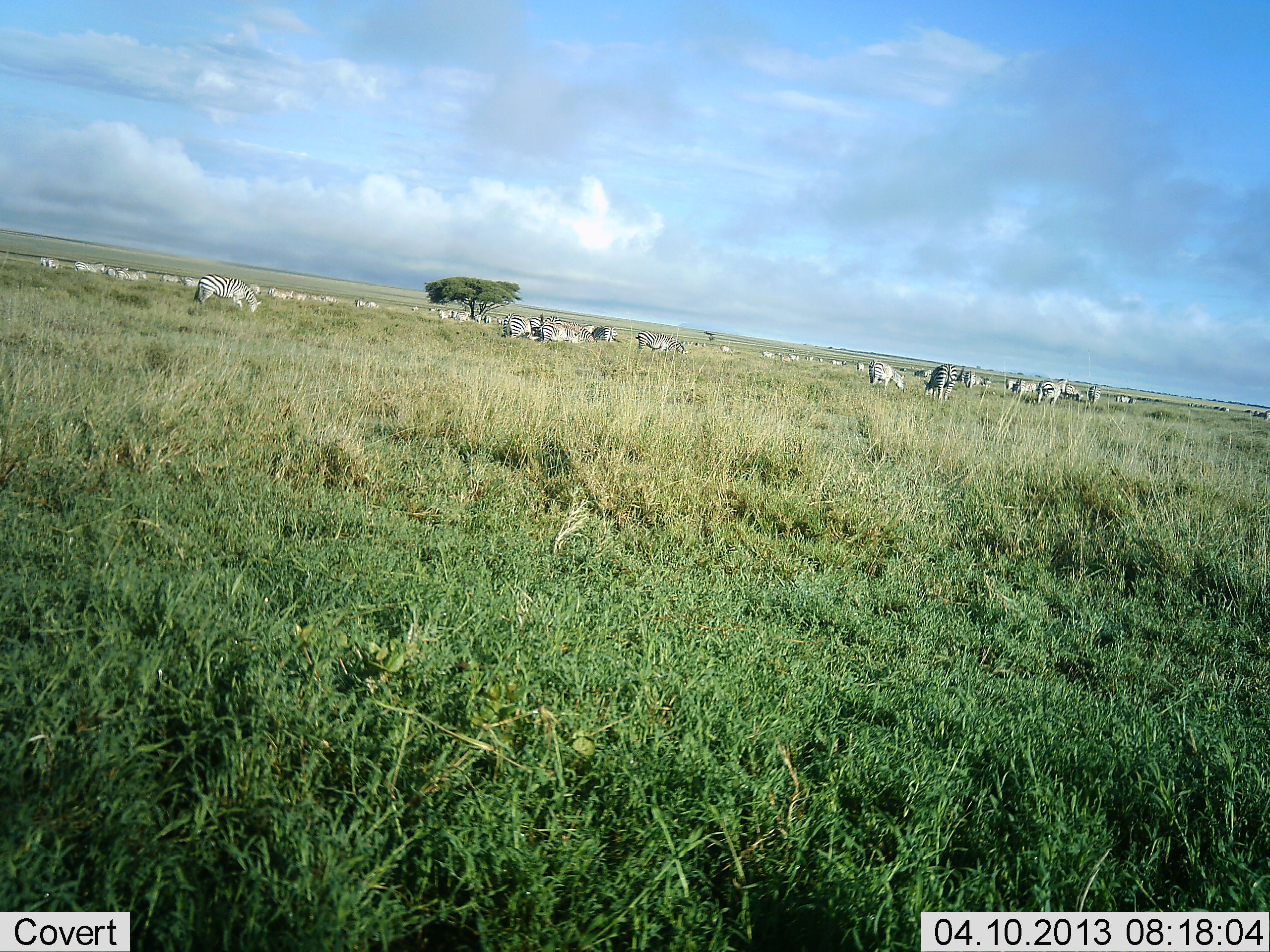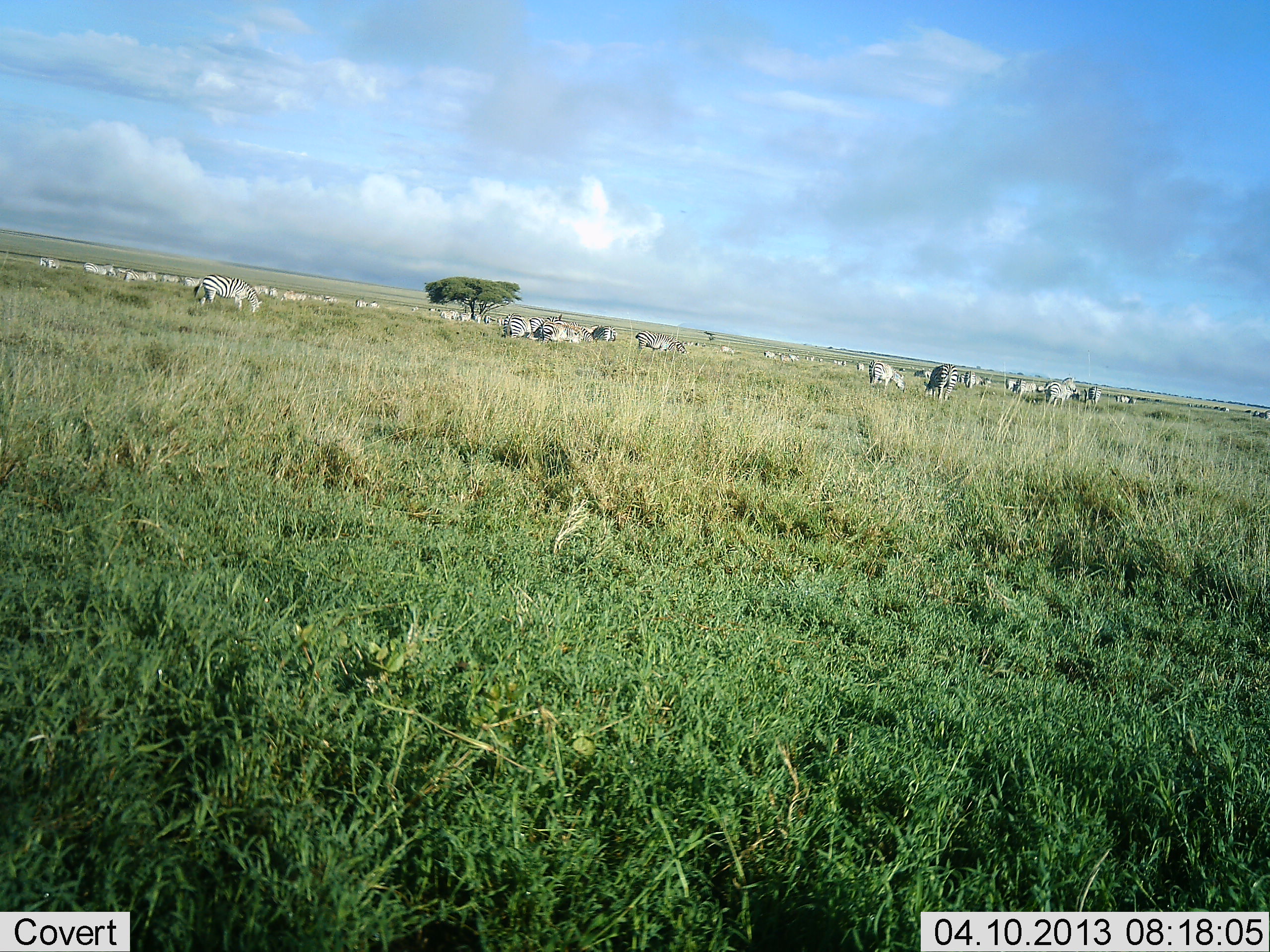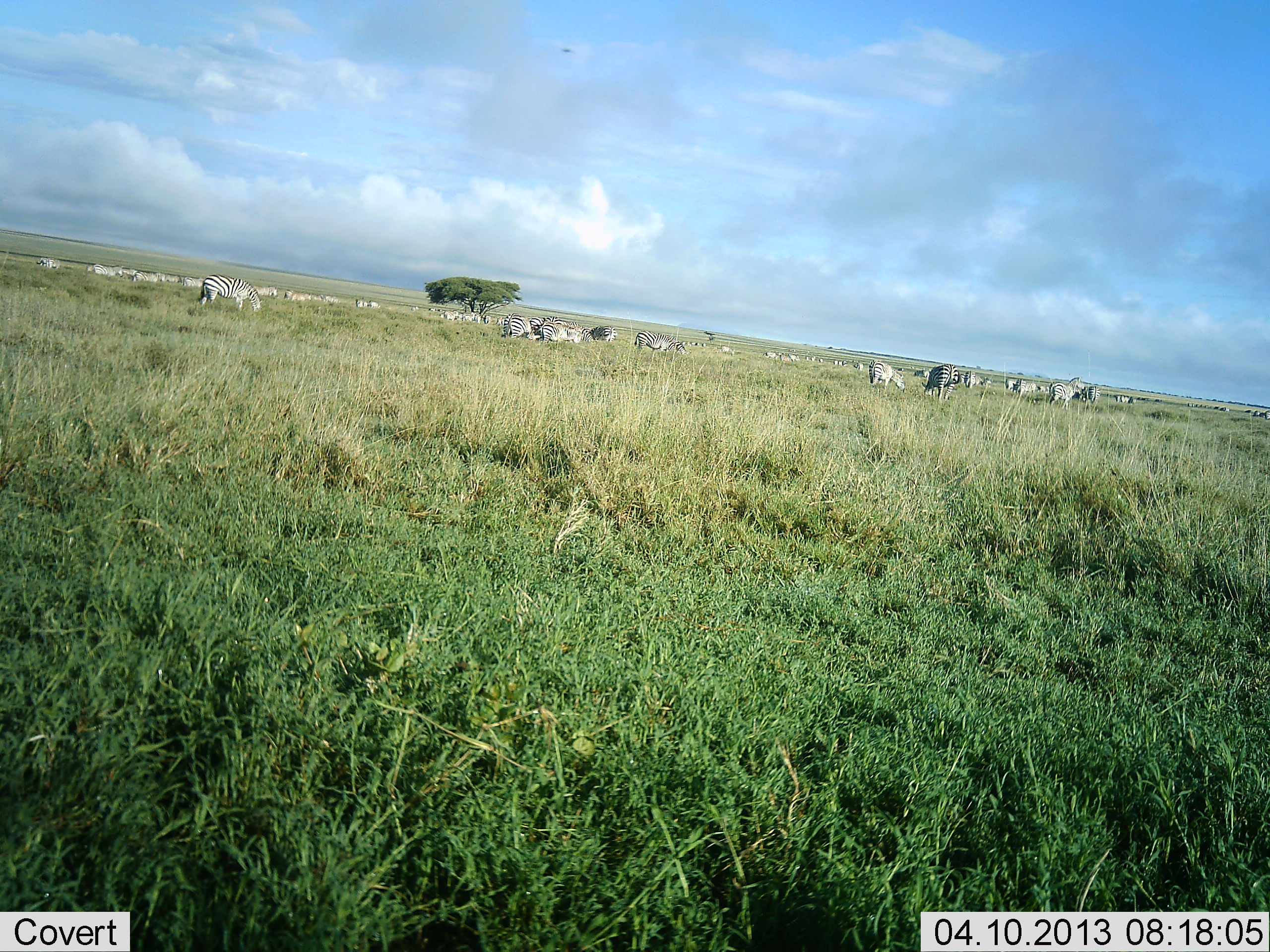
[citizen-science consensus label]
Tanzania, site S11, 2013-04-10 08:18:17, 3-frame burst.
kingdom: Animalia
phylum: Chordata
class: Mammalia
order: Perissodactyla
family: Equidae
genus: Equus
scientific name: Equus quagga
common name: plains zebra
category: zebra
Zebra (plains zebra) (Equus quagga), count 11-50. Behavior (volunteer vote fractions): standing 55%, resting 21%, moving 62%, interacting 24%. Young present (vote fraction): 3%. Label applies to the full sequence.